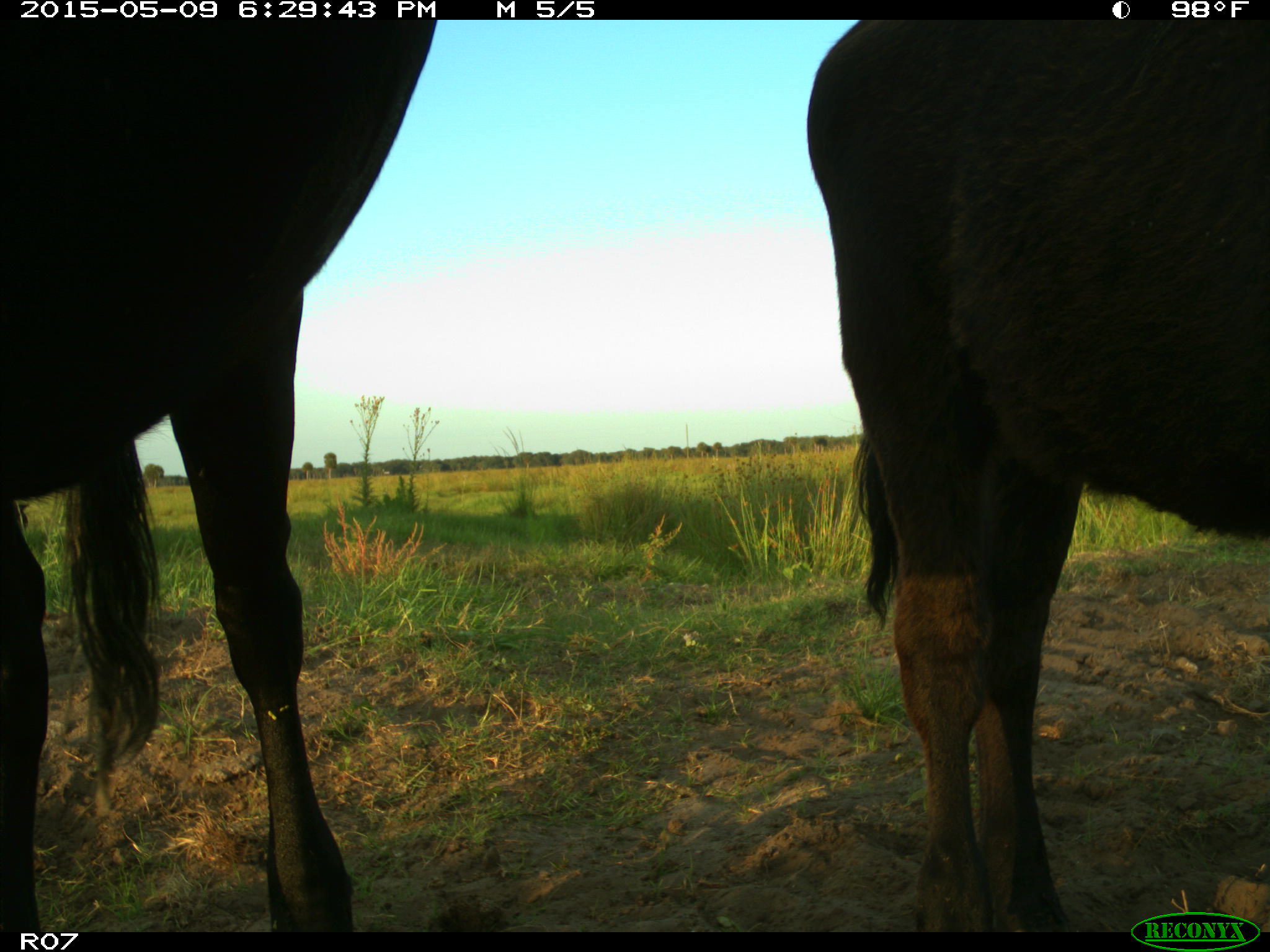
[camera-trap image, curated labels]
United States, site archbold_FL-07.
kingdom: Animalia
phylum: Chordata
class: Mammalia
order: Artiodactyla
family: Bovidae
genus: Bos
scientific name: Bos taurus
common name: domestic cow